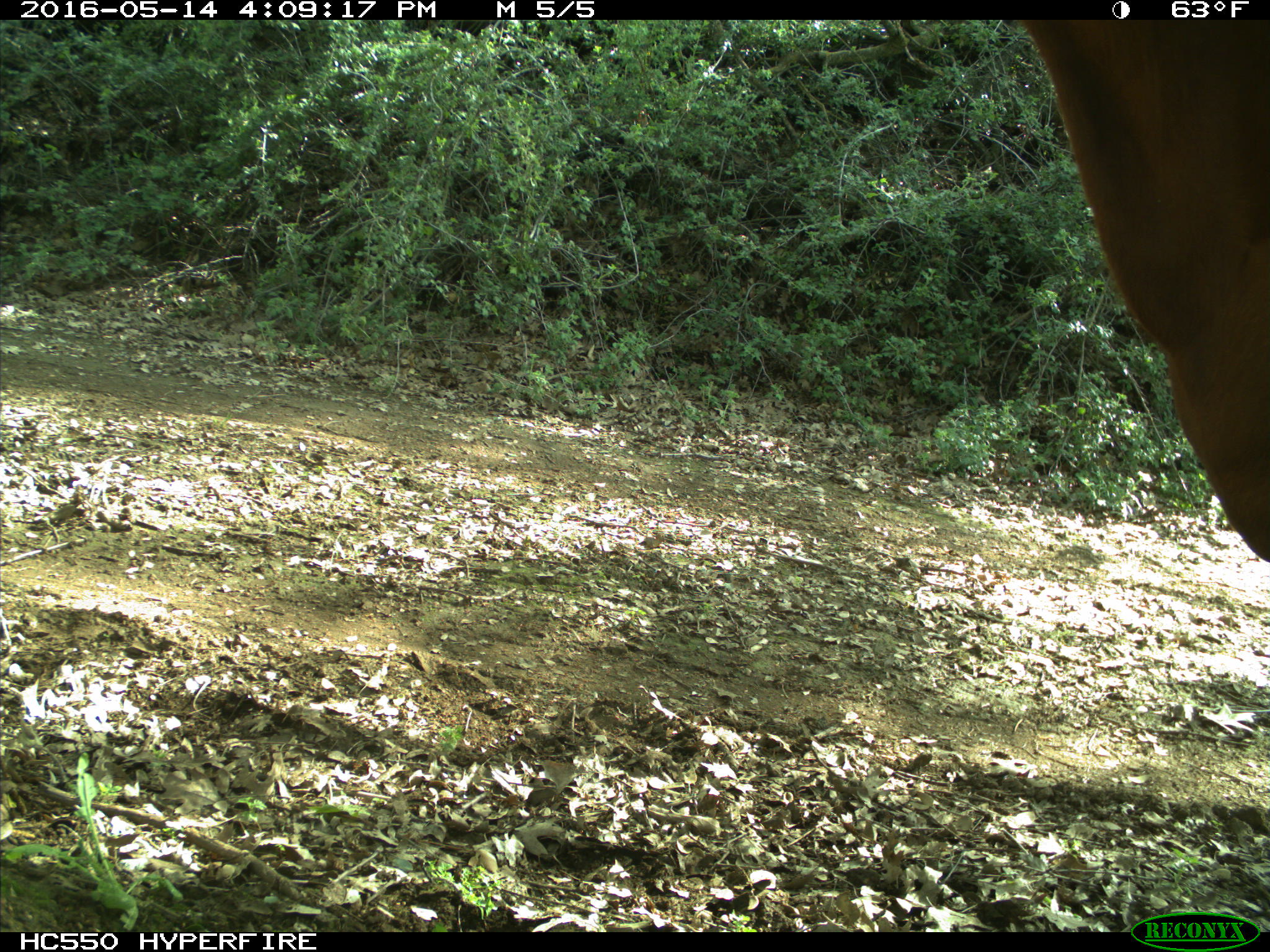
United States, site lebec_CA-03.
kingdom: Animalia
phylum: Chordata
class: Mammalia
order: Artiodactyla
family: Bovidae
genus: Bos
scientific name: Bos taurus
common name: domestic cow